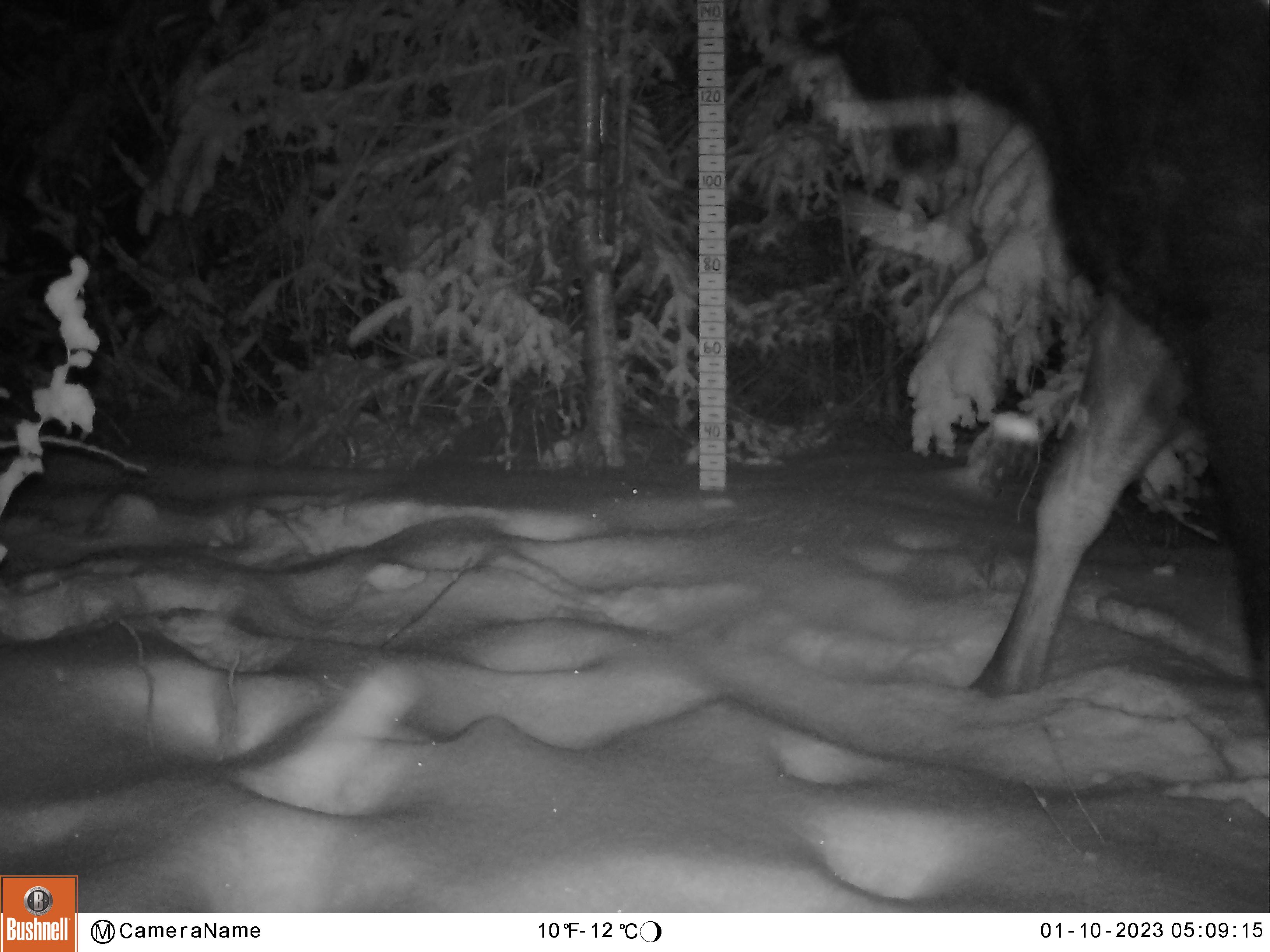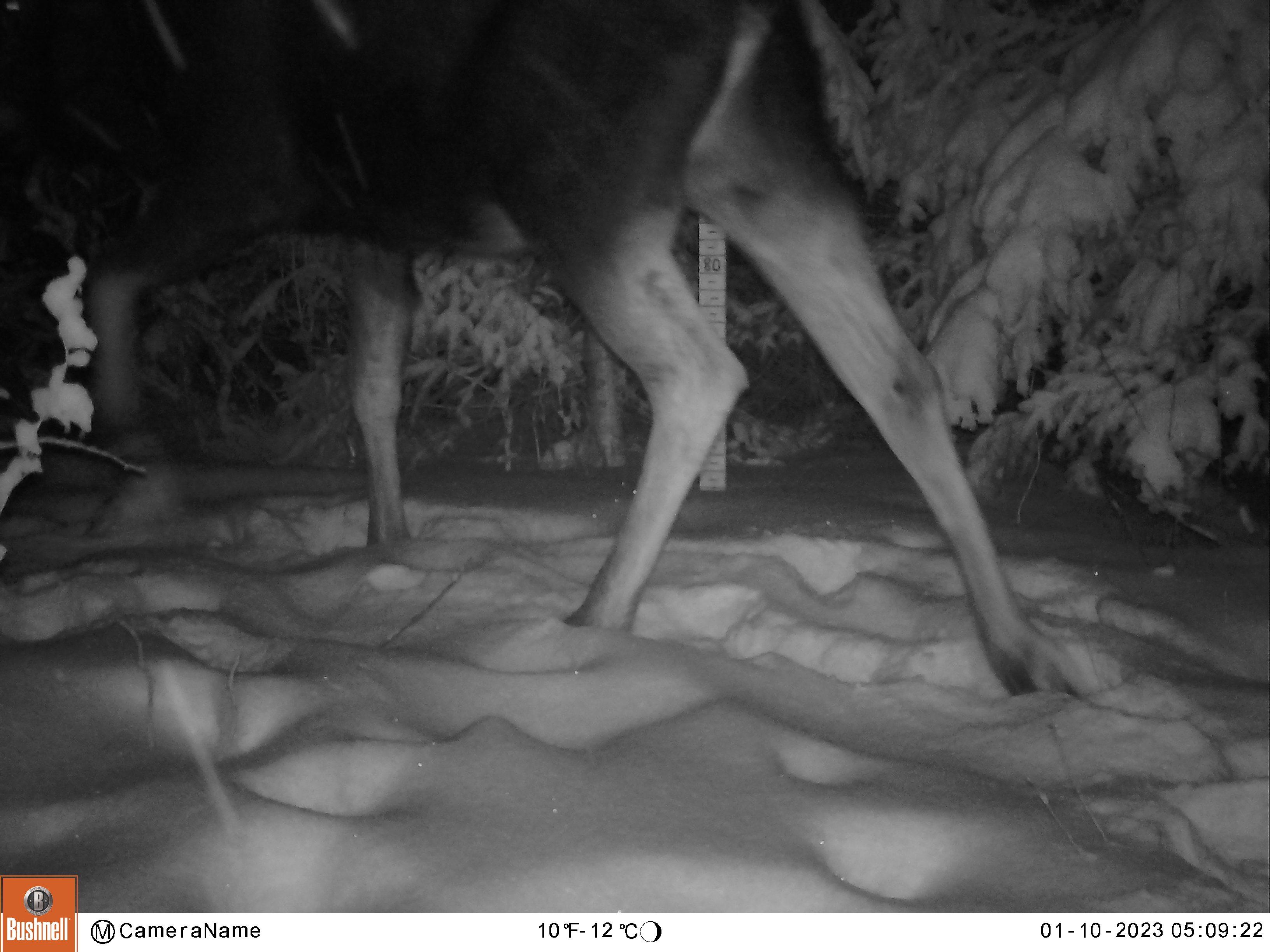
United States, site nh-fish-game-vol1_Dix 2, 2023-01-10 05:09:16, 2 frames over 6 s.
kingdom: Animalia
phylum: Chordata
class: Mammalia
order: Artiodactyla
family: Cervidae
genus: Alces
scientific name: Alces alces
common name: moose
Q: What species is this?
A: Moose (Alces alces).